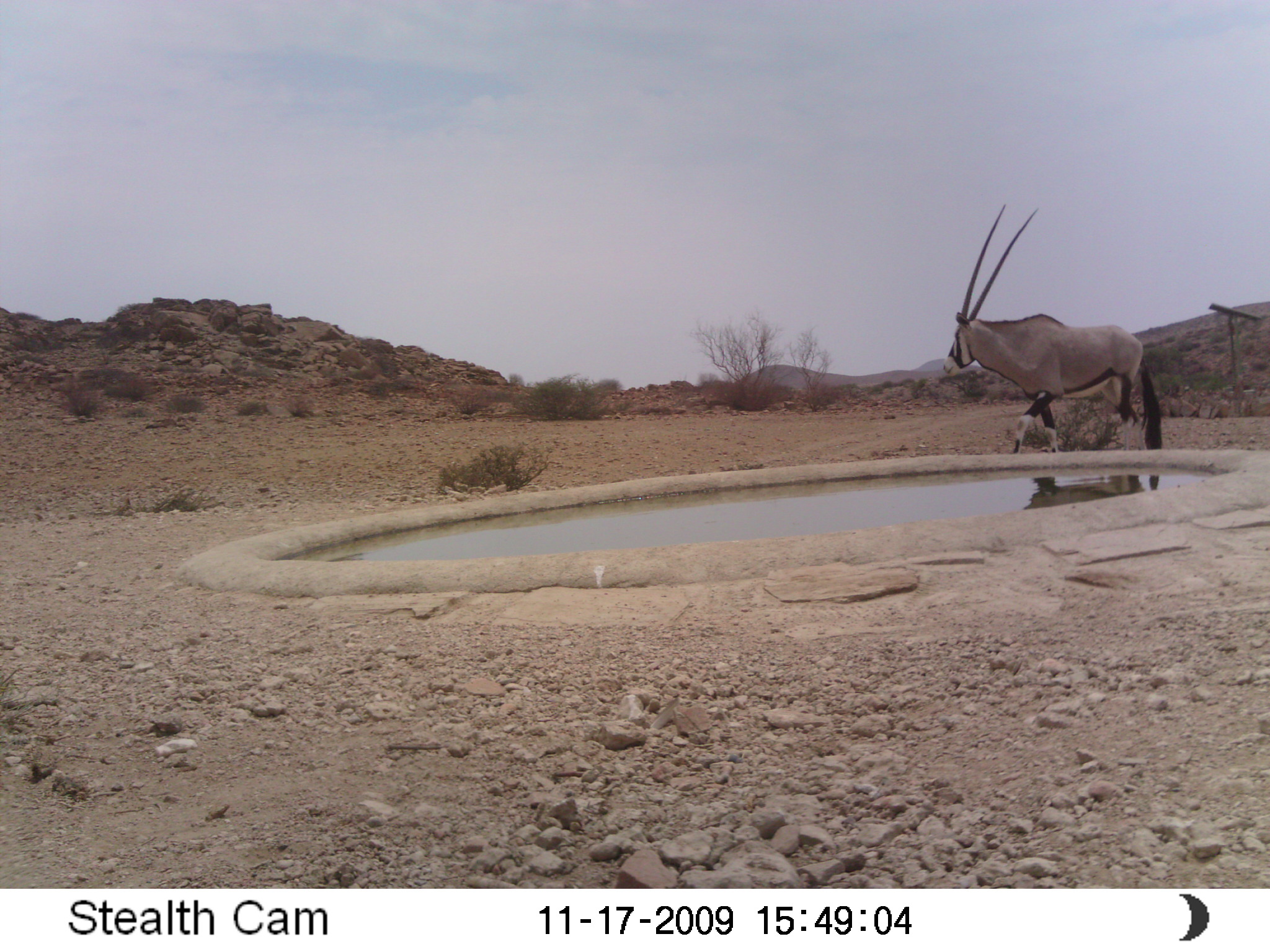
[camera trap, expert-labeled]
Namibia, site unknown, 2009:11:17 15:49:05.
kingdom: Animalia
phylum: Chordata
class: Mammalia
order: Artiodactyla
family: Bovidae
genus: Oryx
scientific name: Oryx gazella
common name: gemsbok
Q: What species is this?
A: Oryx gazella (gemsbok).